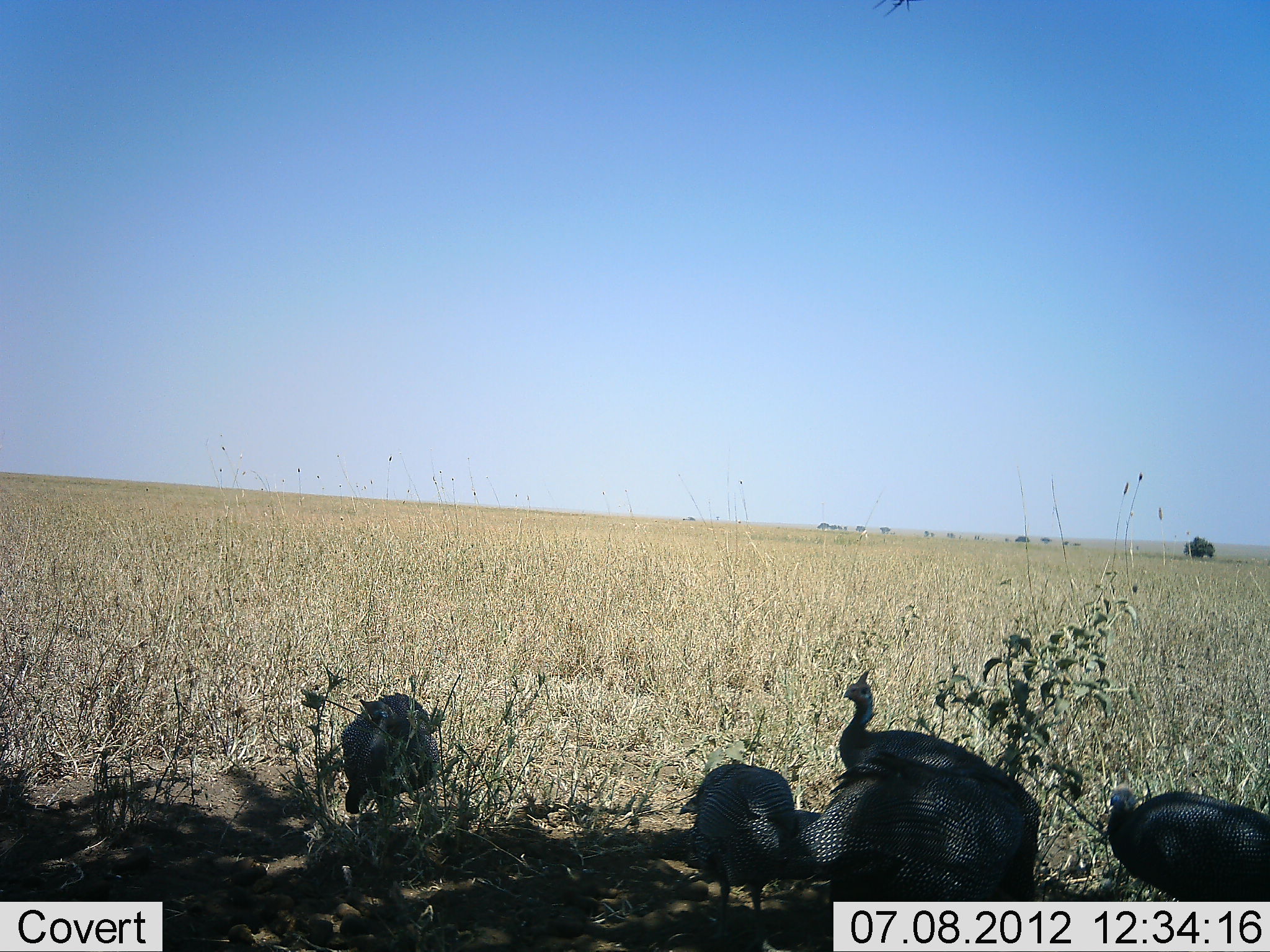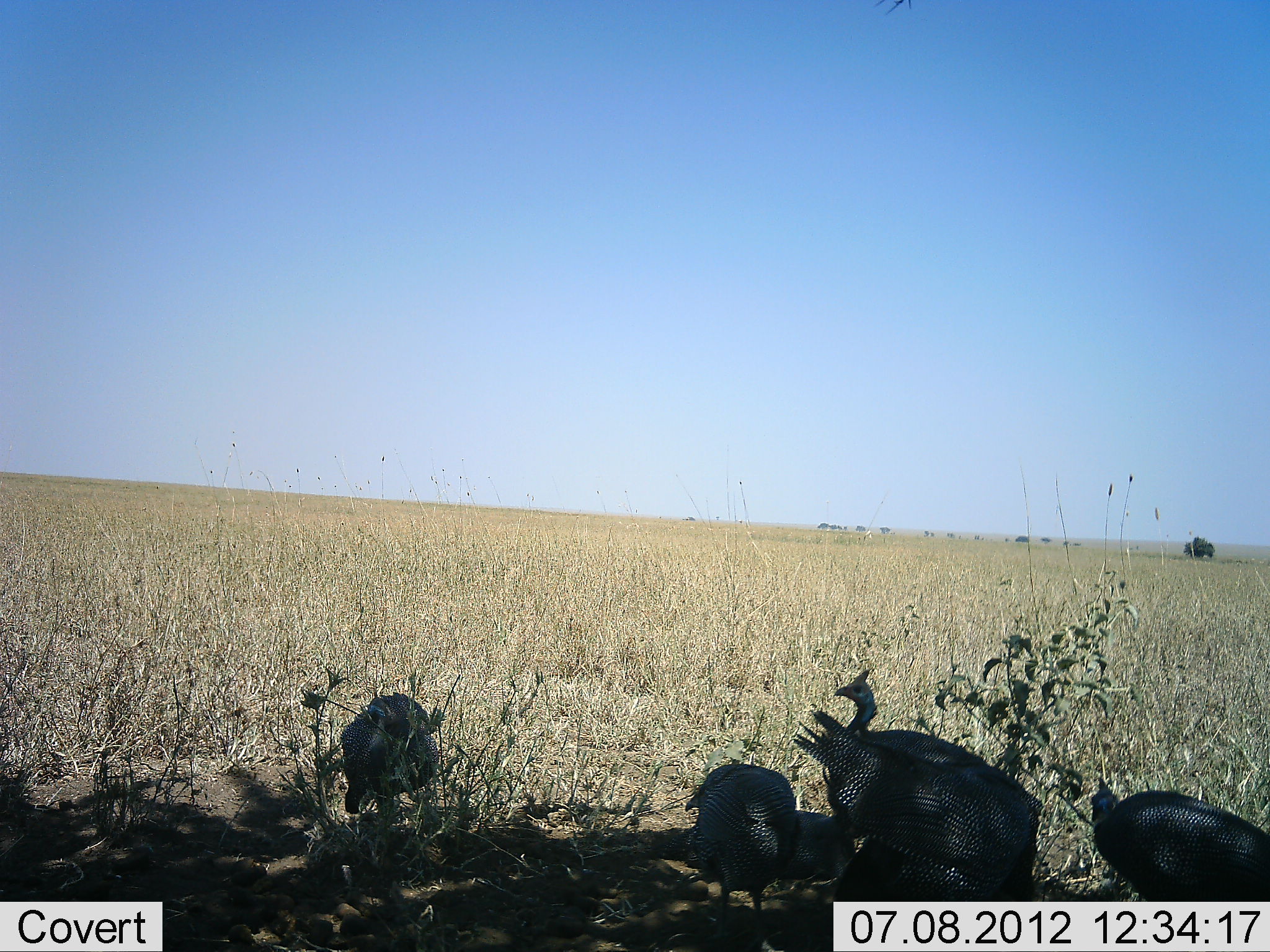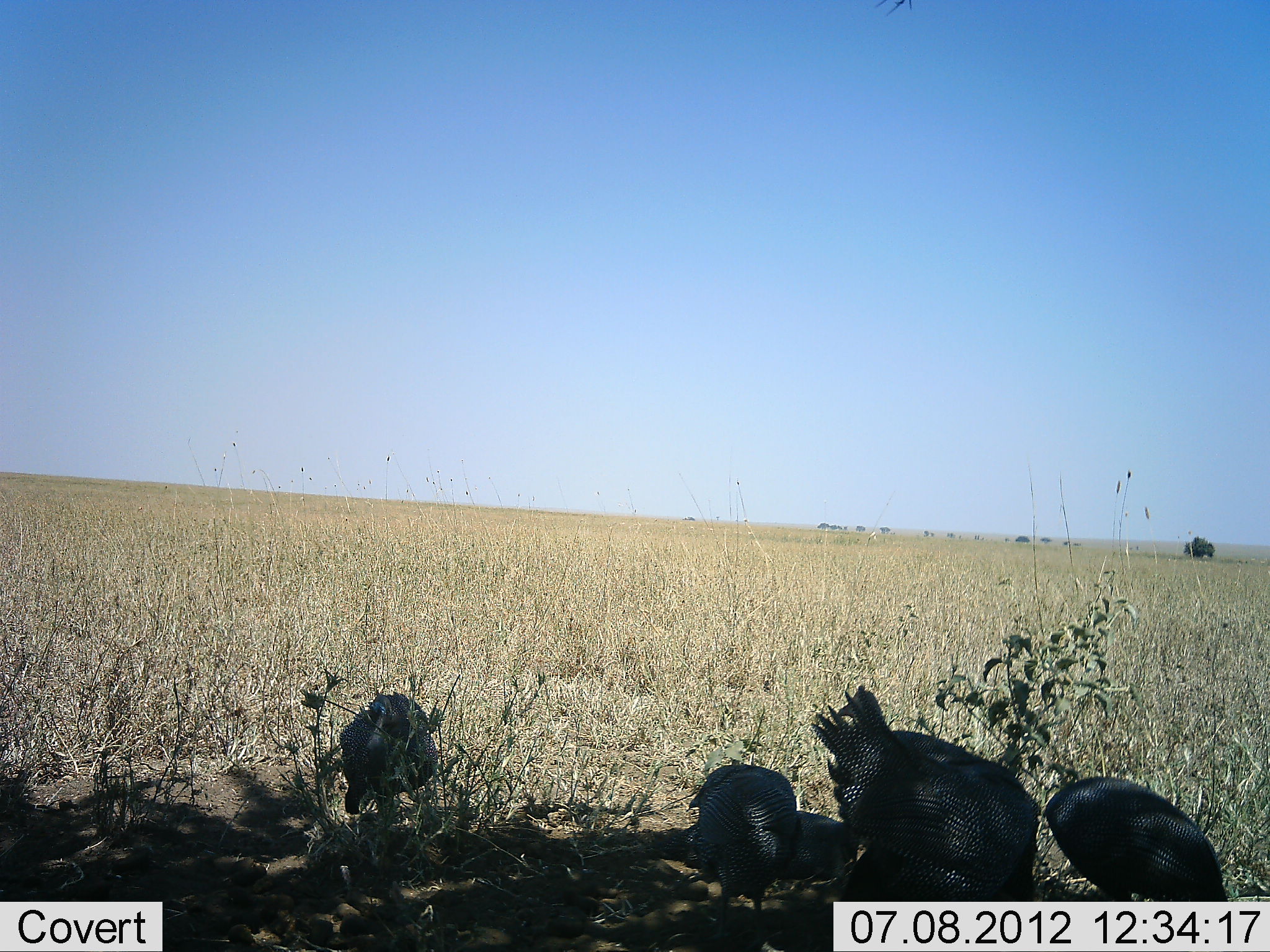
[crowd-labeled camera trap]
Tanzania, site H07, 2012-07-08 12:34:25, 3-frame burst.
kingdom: Animalia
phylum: Chordata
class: Aves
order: Galliformes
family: Numididae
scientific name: Numididae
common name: guinea fowl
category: guineafowl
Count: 5.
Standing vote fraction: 70%.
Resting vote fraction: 20%.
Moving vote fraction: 30%.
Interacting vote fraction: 0%.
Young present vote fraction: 0%.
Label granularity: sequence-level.